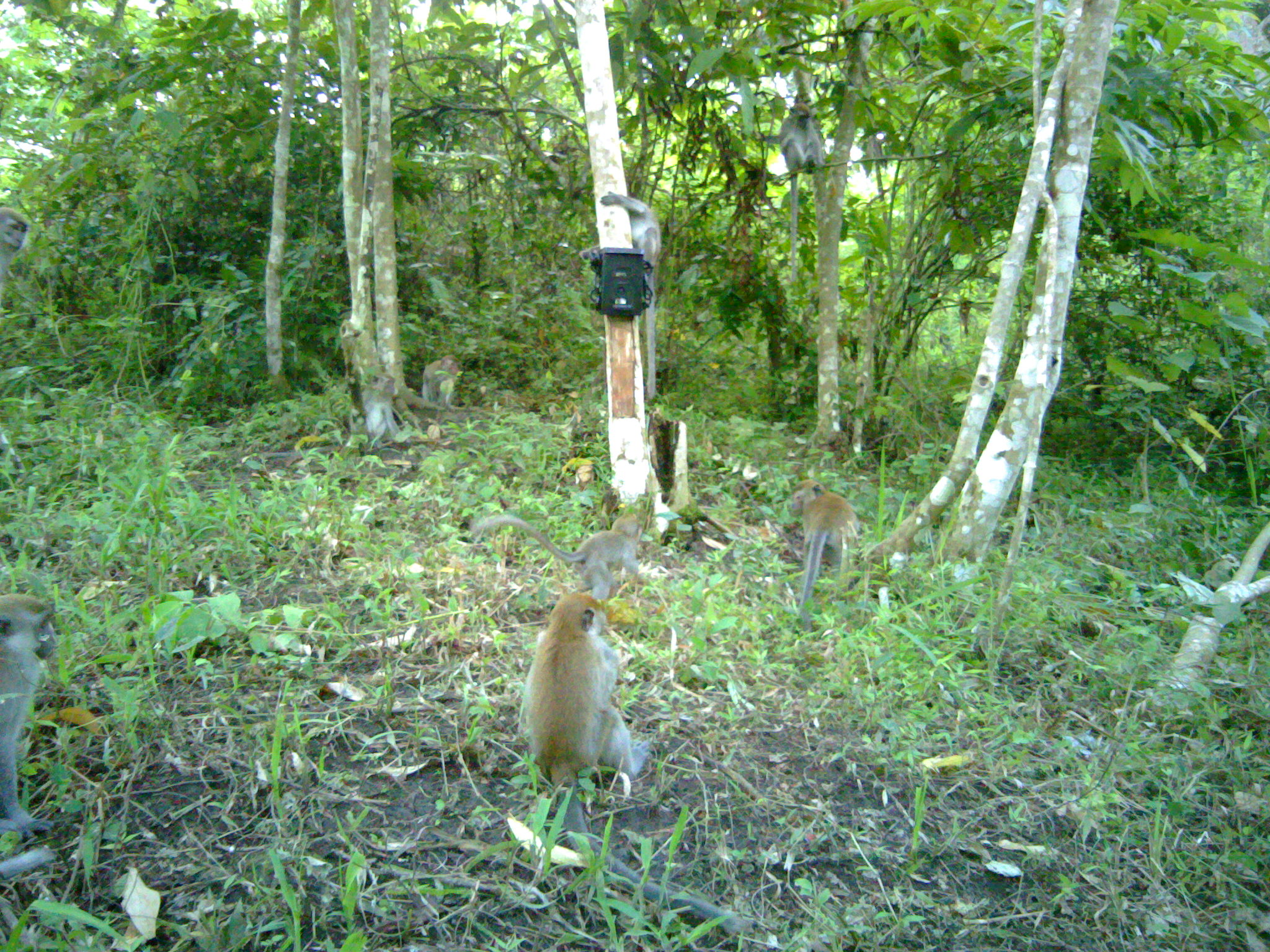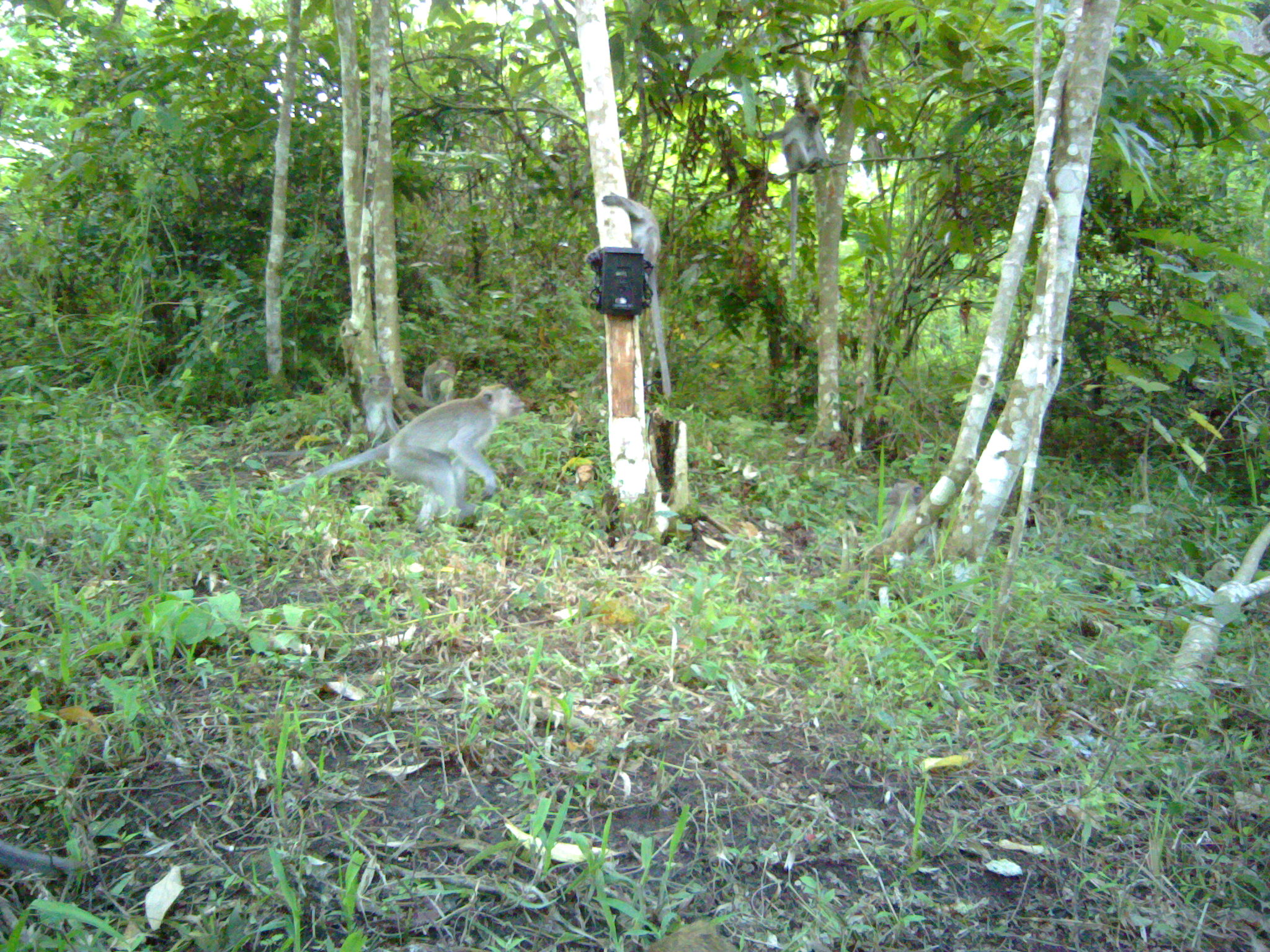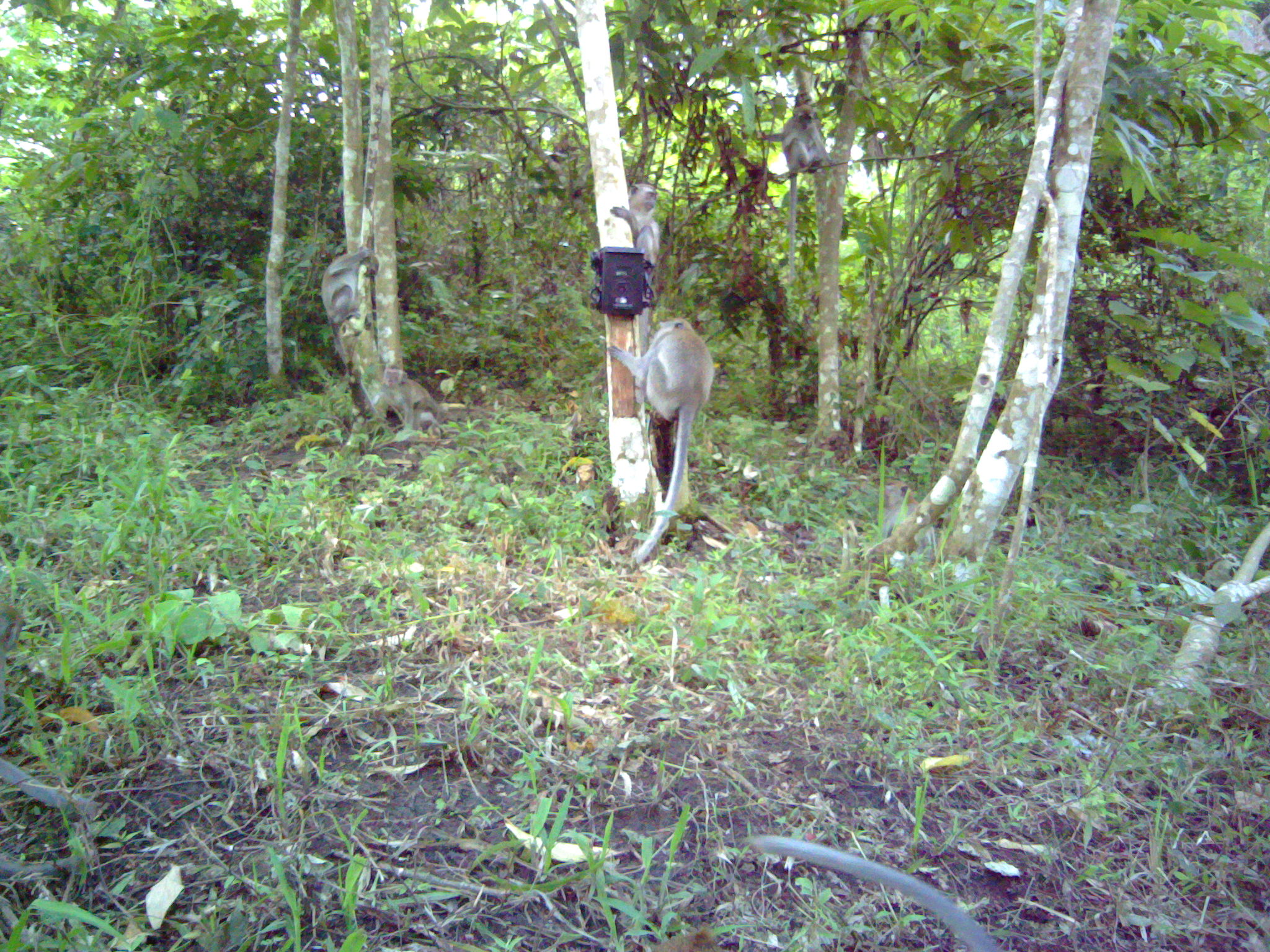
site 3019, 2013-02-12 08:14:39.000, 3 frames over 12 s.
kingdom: Animalia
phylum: Chordata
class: Mammalia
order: Primates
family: Cercopithecidae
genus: Macaca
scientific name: Macaca fascicularis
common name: crab-eating macaque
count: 8